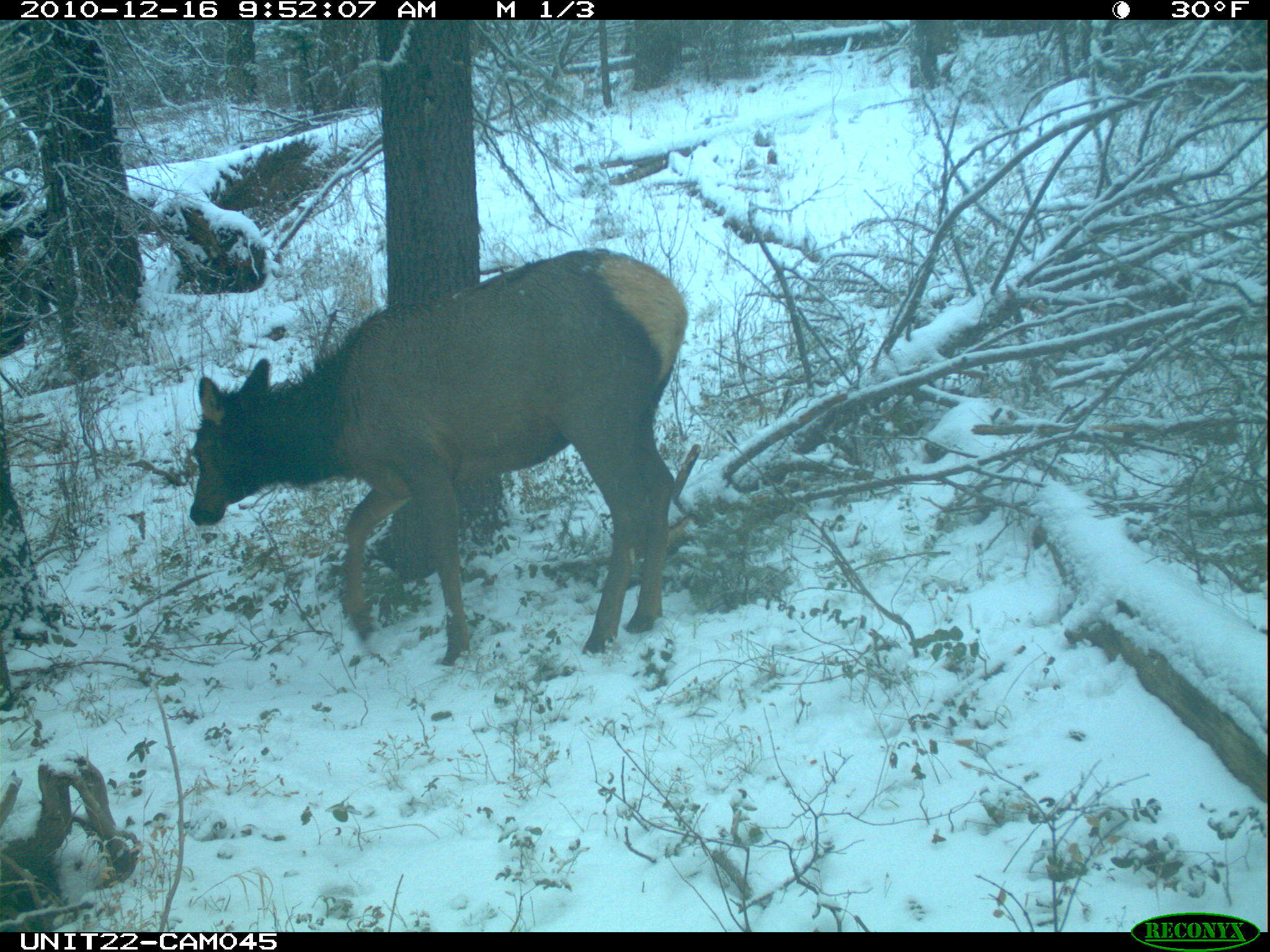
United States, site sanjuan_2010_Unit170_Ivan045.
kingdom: Animalia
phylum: Chordata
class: Mammalia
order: Artiodactyla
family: Cervidae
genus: Cervus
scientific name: Cervus elaphus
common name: red deer